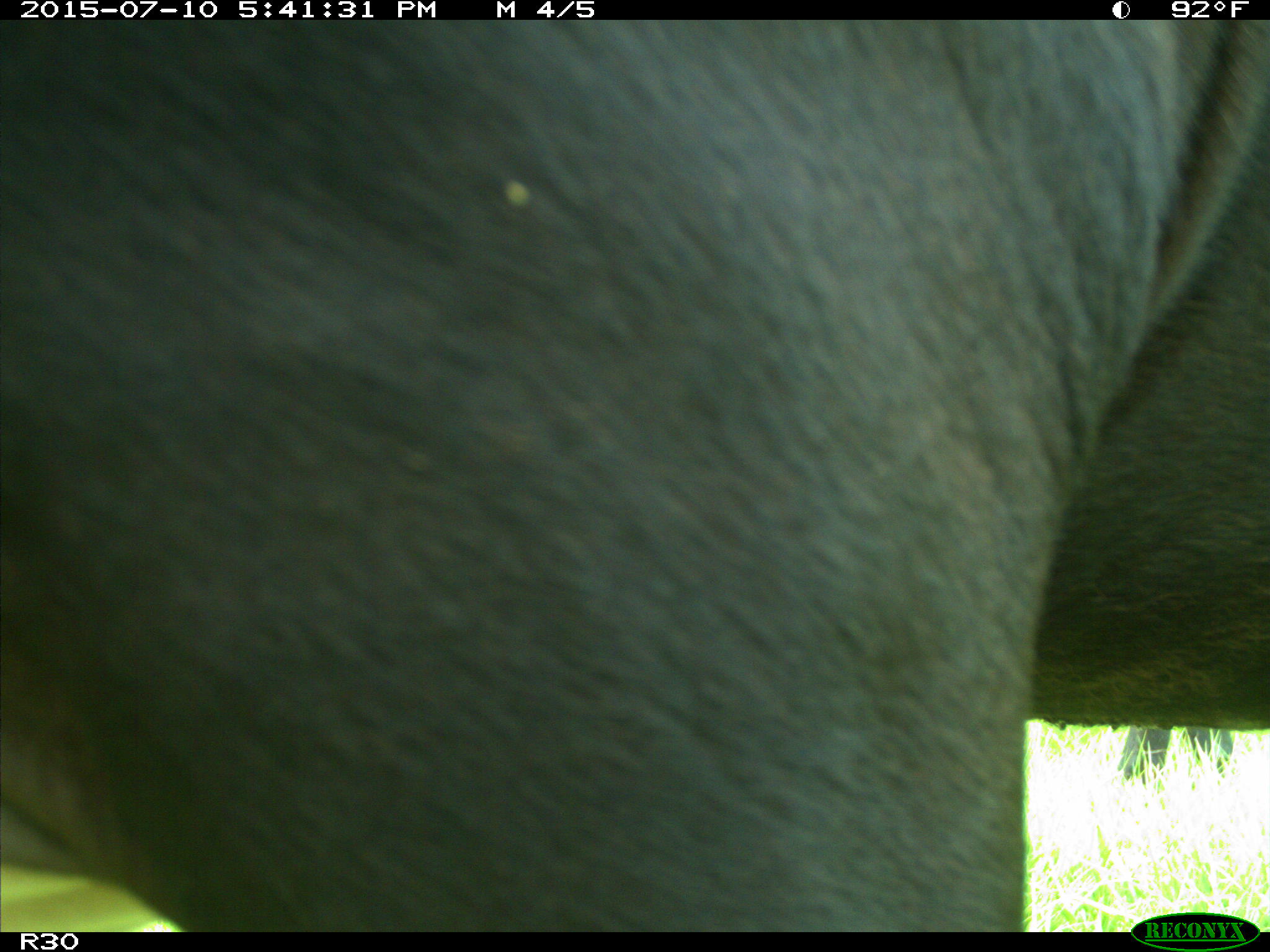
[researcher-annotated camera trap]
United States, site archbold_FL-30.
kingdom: Animalia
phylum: Chordata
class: Mammalia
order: Artiodactyla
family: Bovidae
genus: Bos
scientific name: Bos taurus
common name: domestic cow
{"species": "Bos taurus (domestic cow)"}